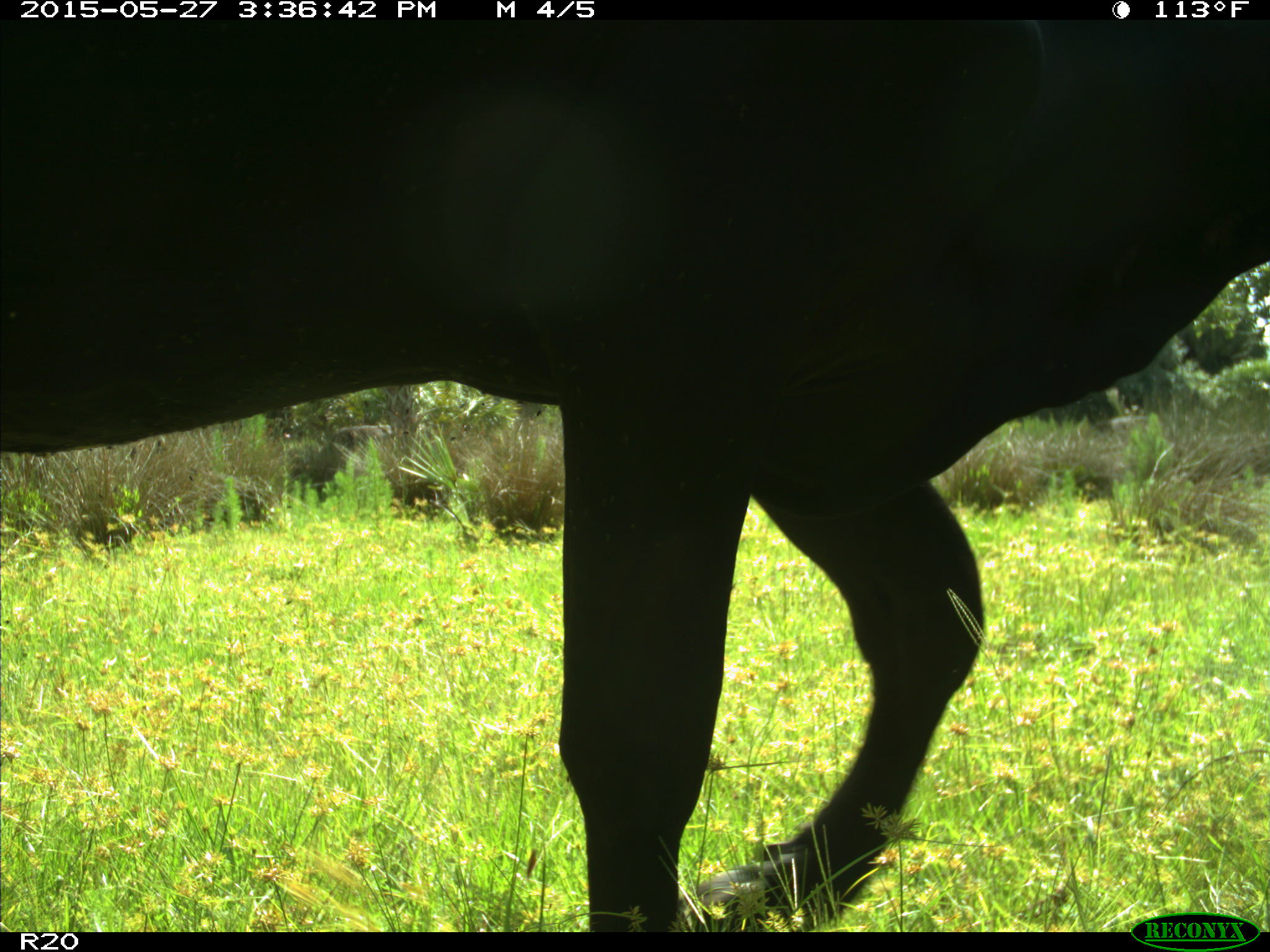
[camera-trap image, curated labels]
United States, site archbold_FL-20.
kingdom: Animalia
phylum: Chordata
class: Mammalia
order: Artiodactyla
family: Bovidae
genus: Bos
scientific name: Bos taurus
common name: domestic cow